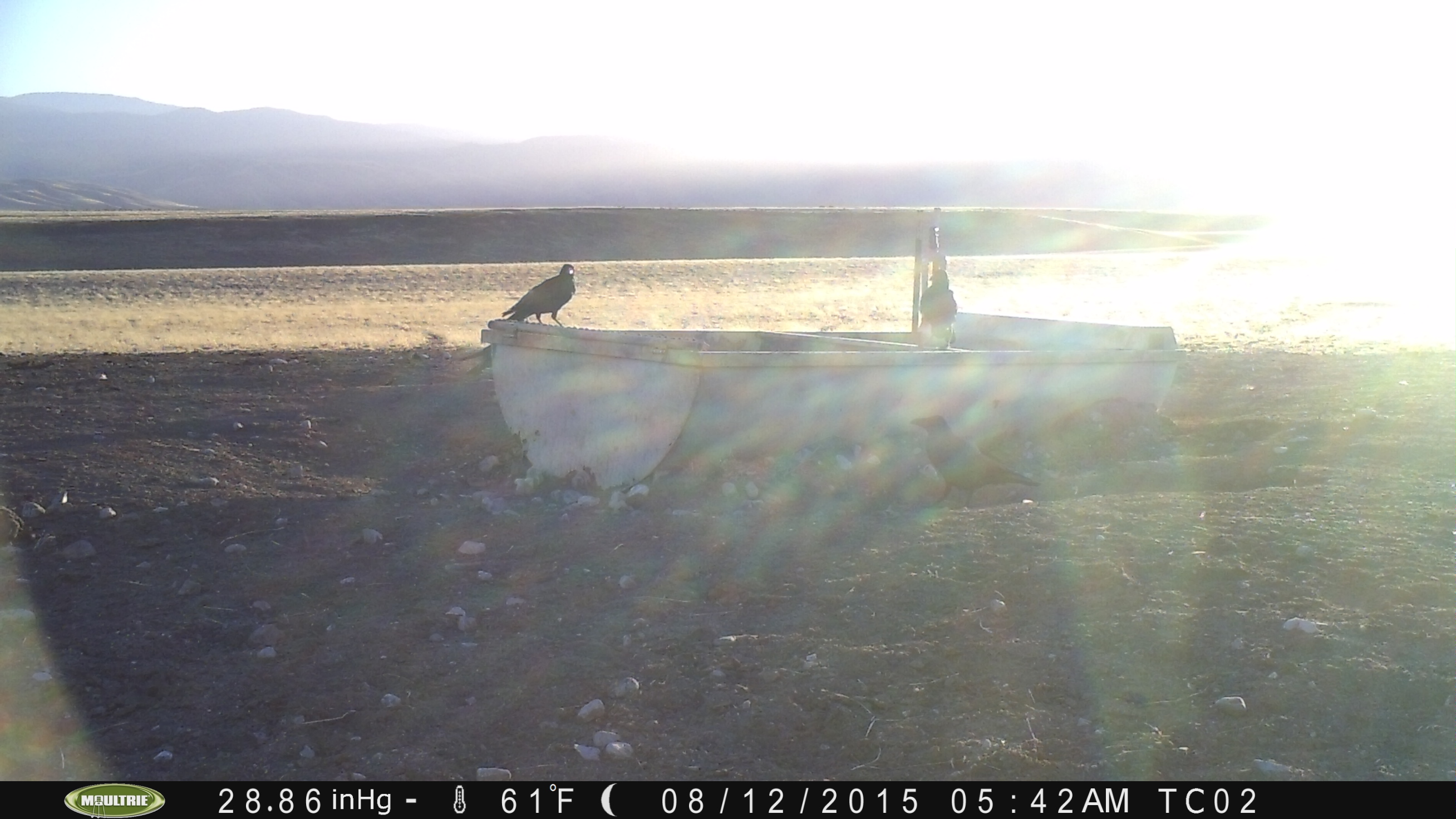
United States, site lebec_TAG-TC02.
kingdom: Animalia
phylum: Chordata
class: Aves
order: Passeriformes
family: Corvidae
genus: Corvus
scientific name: Corvus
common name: crows and ravens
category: unidentified corvus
Unidentified corvus (crows and ravens) (Corvus).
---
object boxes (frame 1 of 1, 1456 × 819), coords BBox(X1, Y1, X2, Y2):
animal: BBox(910, 416, 1042, 511); BBox(501, 265, 575, 329); BBox(919, 270, 958, 348)